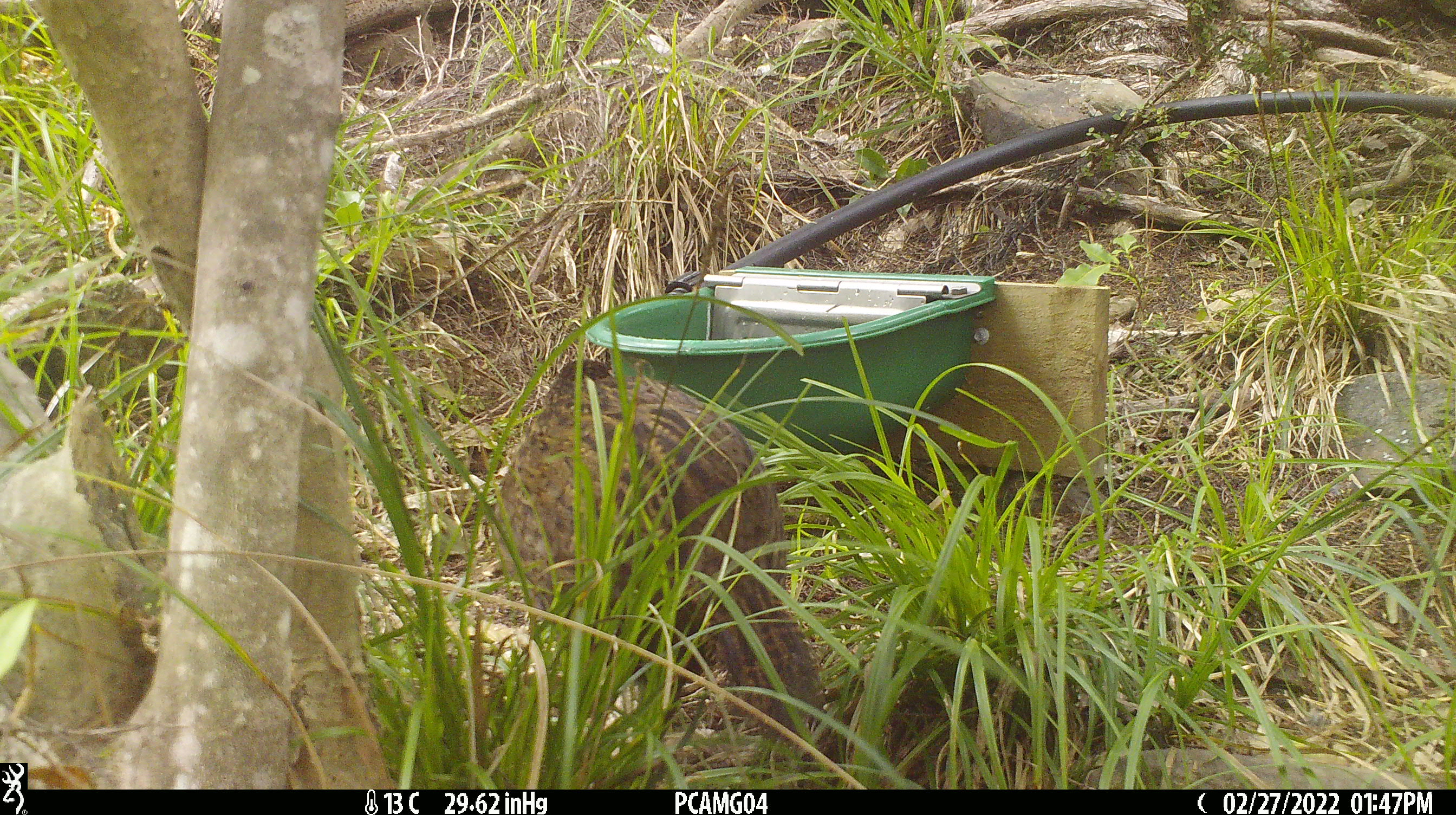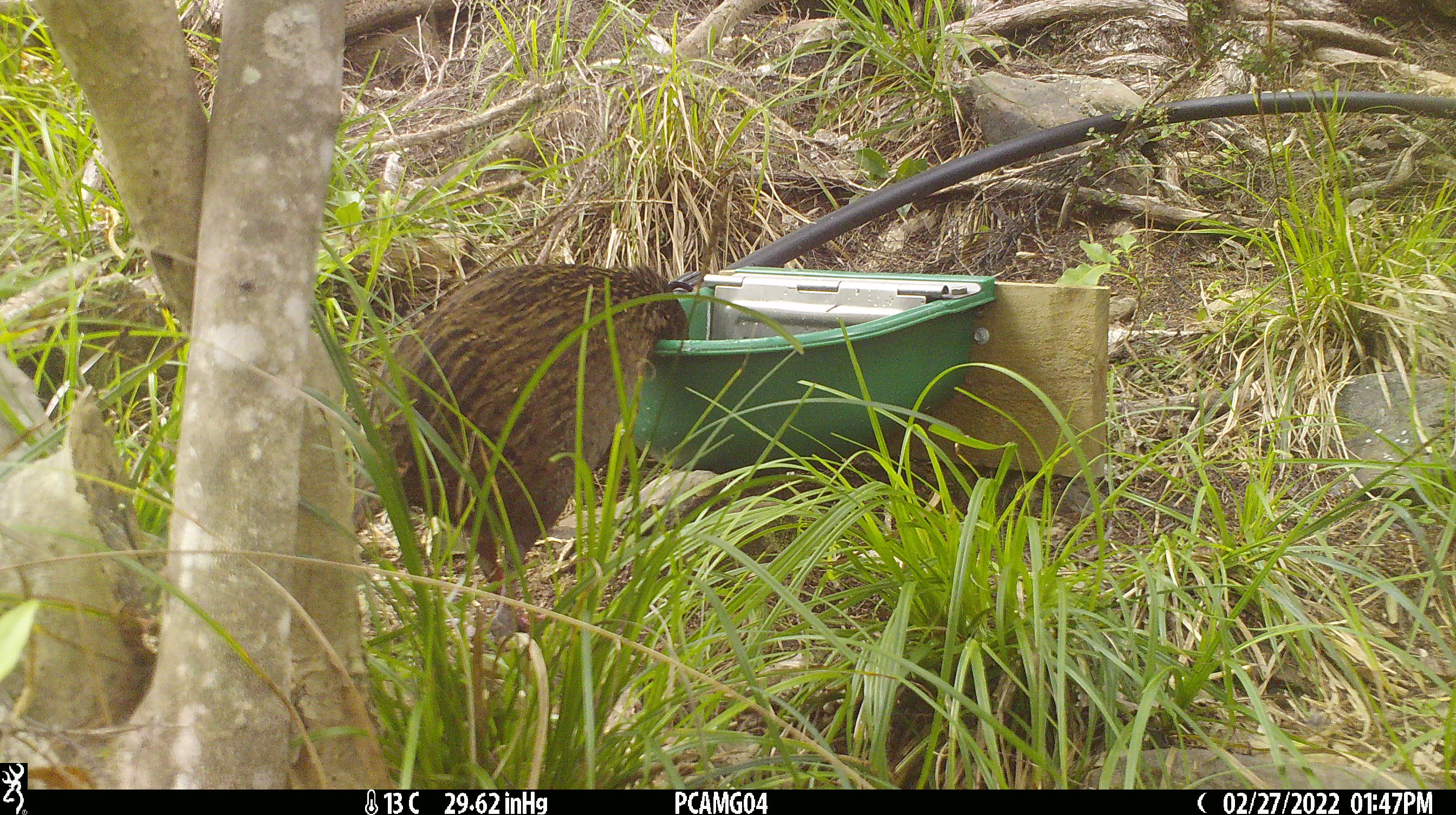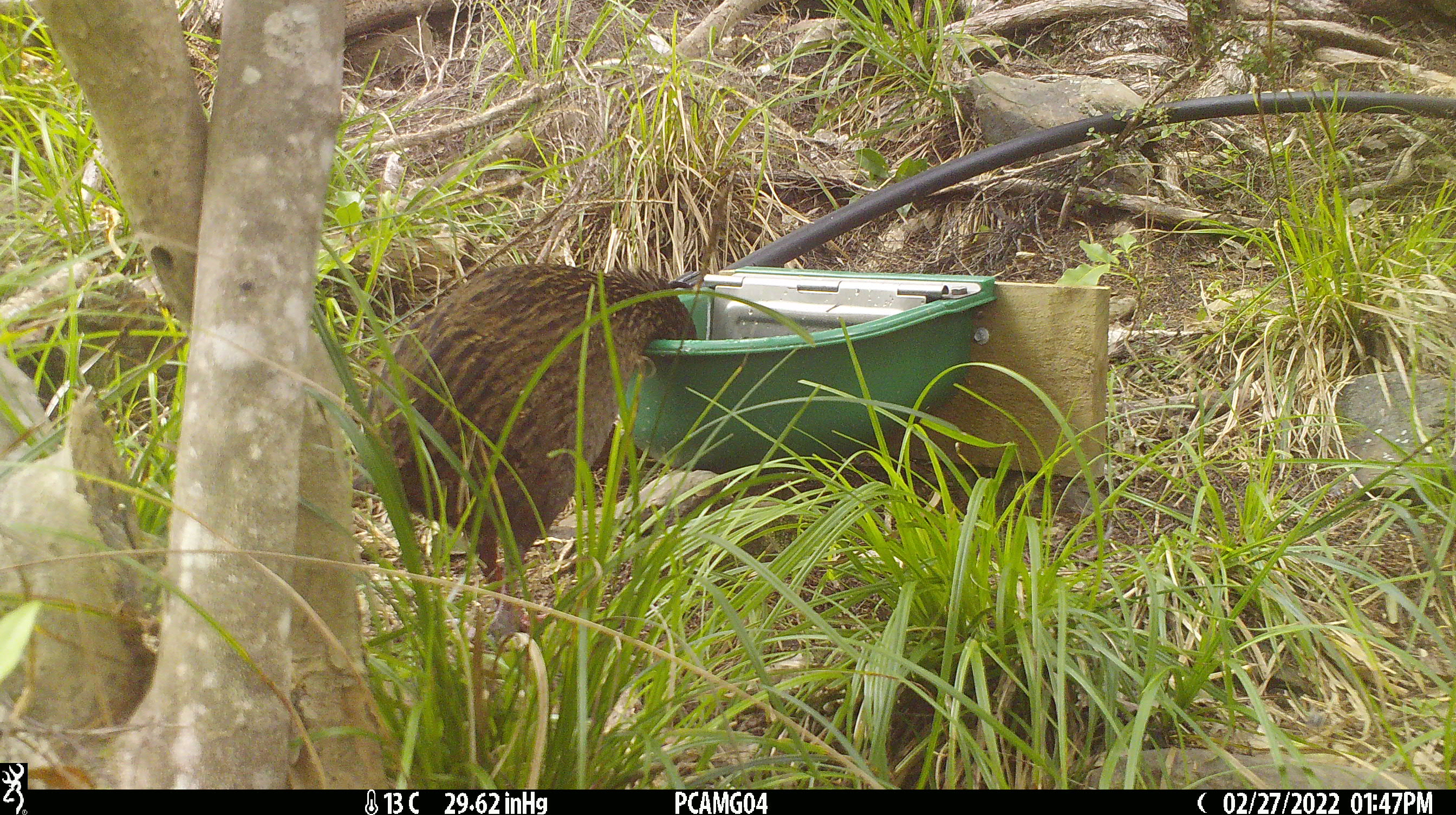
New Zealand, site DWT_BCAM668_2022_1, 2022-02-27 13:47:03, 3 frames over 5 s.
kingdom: Animalia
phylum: Chordata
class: Aves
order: Gruiformes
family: Rallidae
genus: Gallirallus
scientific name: Gallirallus australis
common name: weka